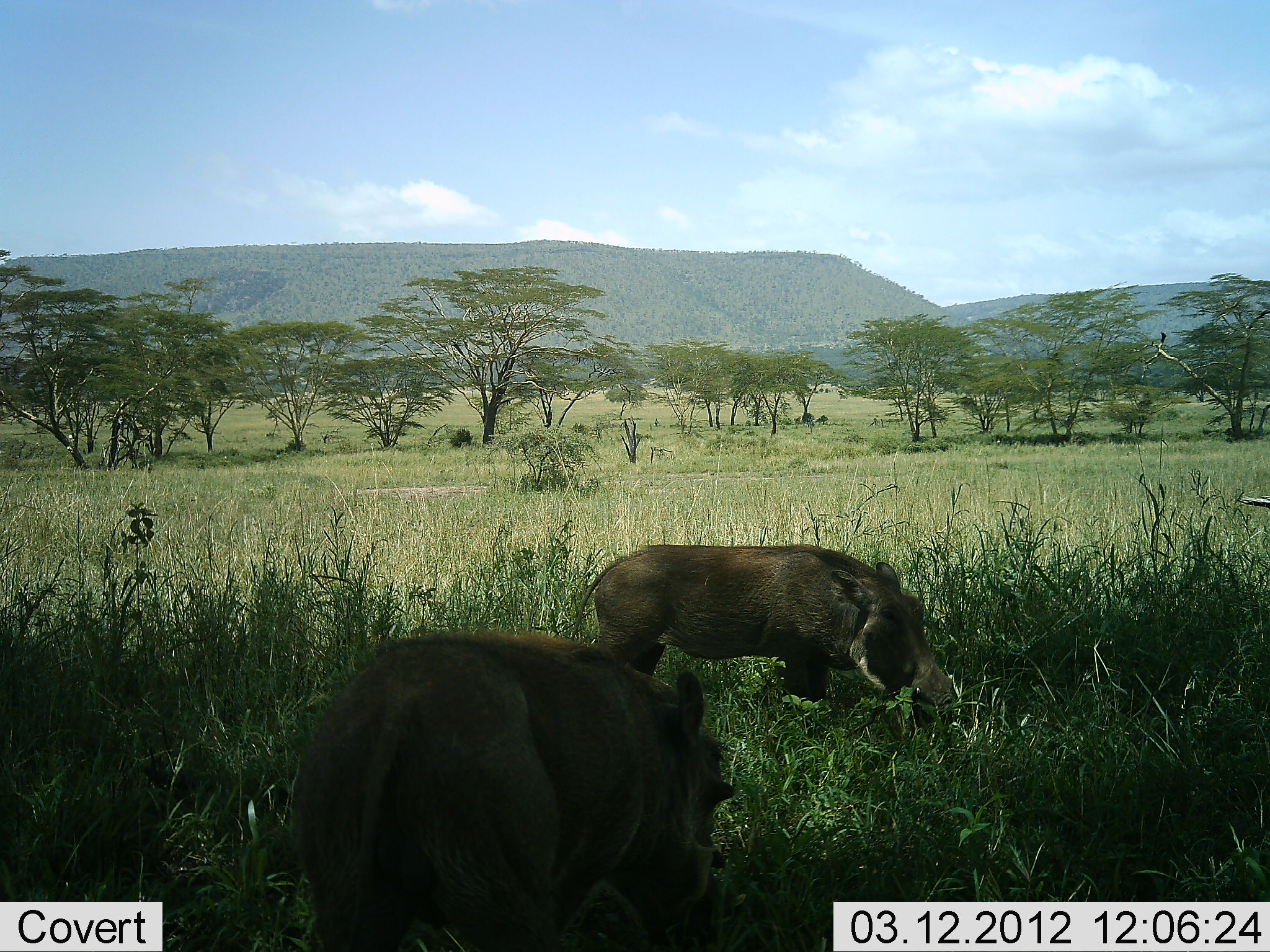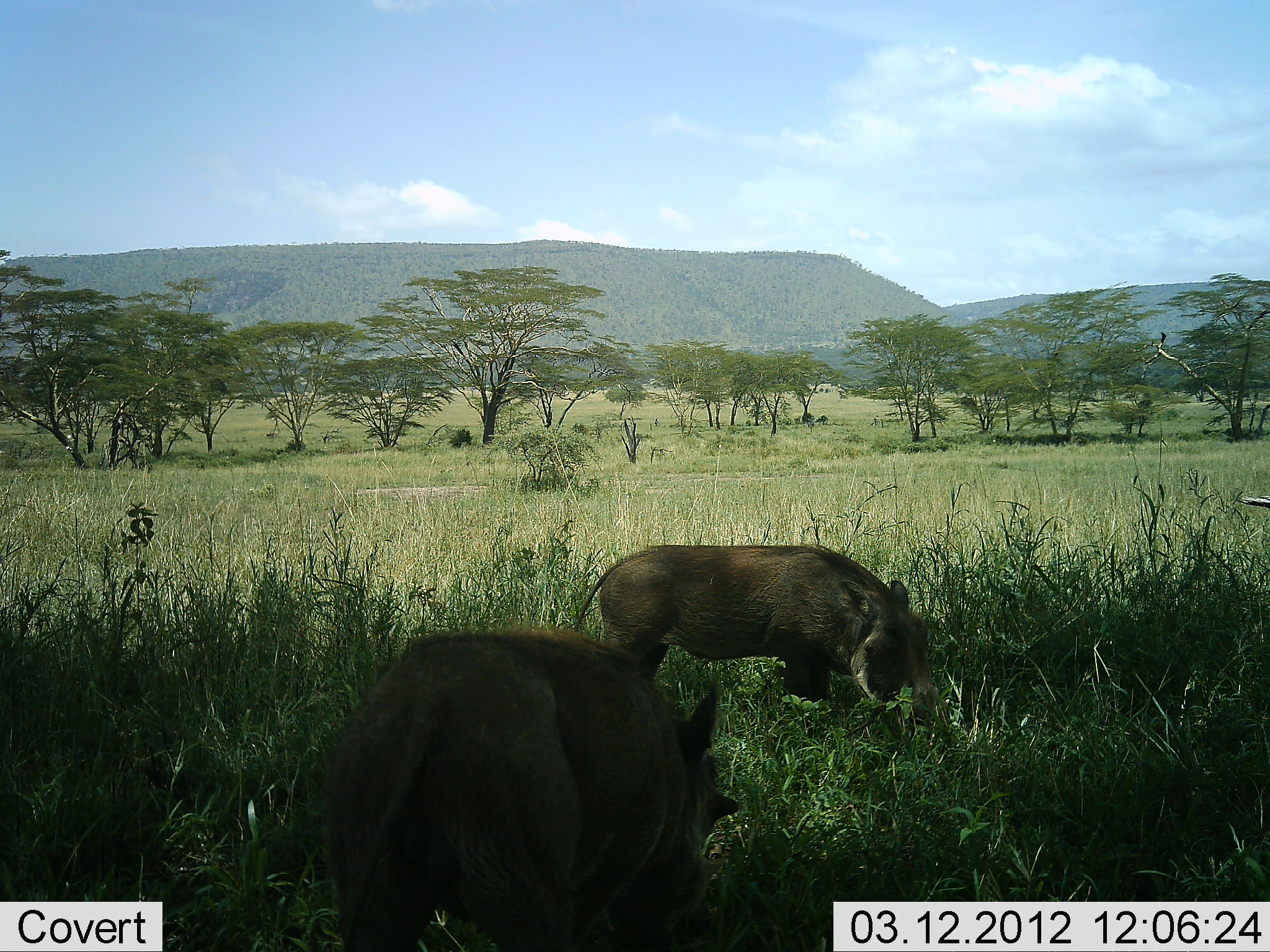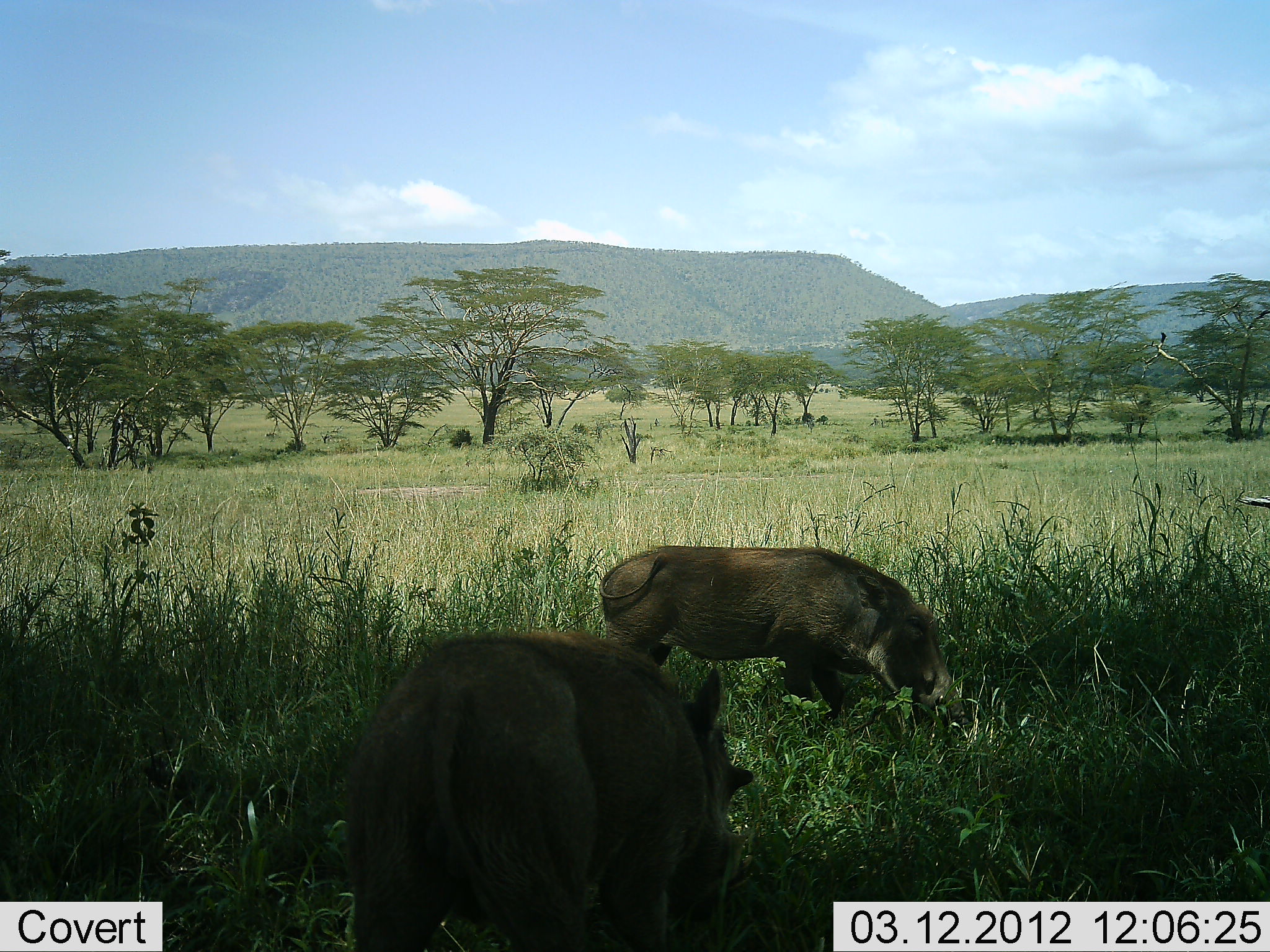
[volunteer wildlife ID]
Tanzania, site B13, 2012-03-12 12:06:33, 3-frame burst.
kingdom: Animalia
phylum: Chordata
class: Mammalia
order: Artiodactyla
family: Suidae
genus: Phacochoerus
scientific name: Phacochoerus africanus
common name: warthog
Warthog (Phacochoerus africanus), count 2. Behavior (volunteer vote fractions): standing 15%, resting 0%, moving 0%, interacting 0%. Young present (vote fraction): 0%. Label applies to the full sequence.